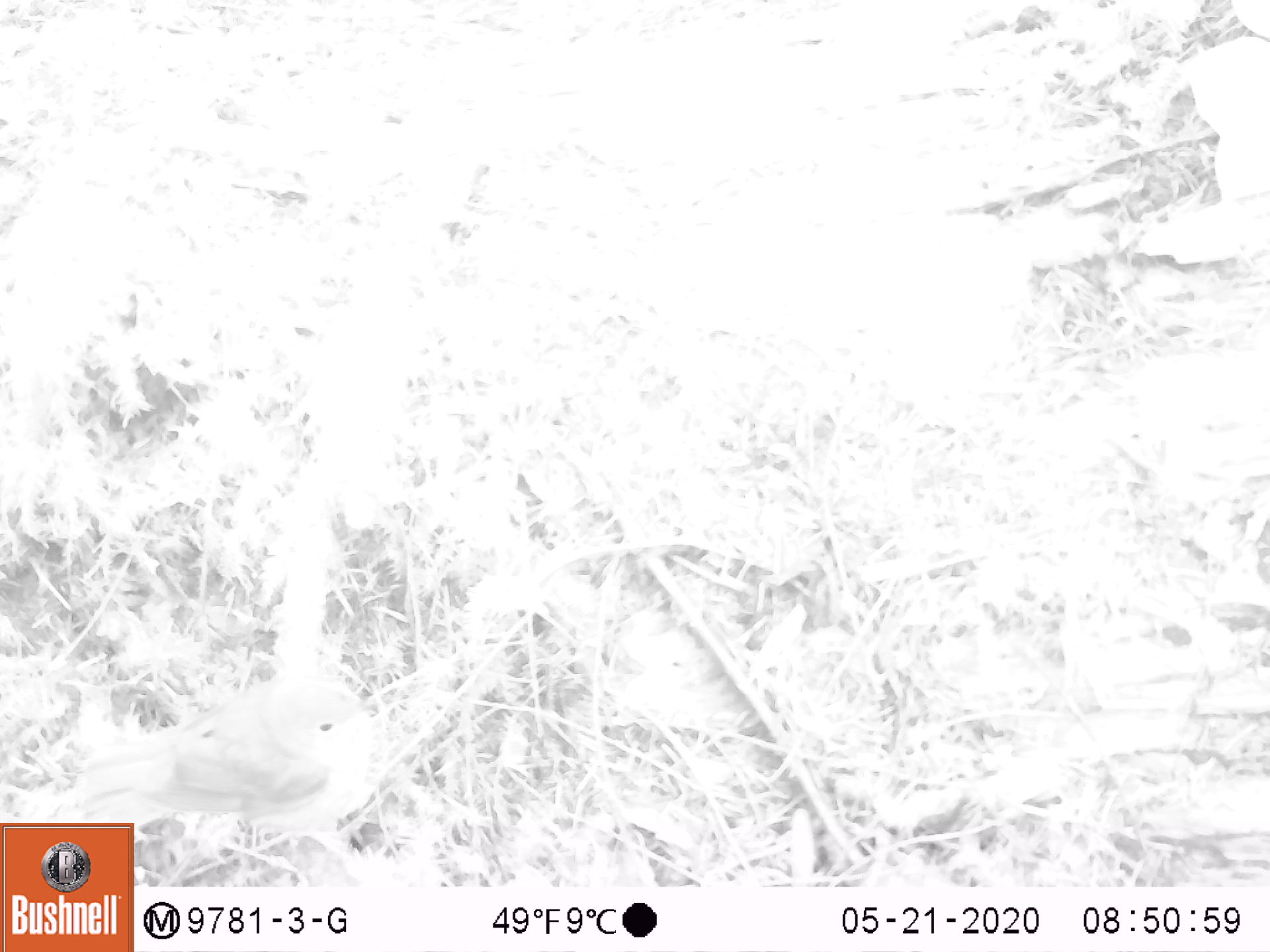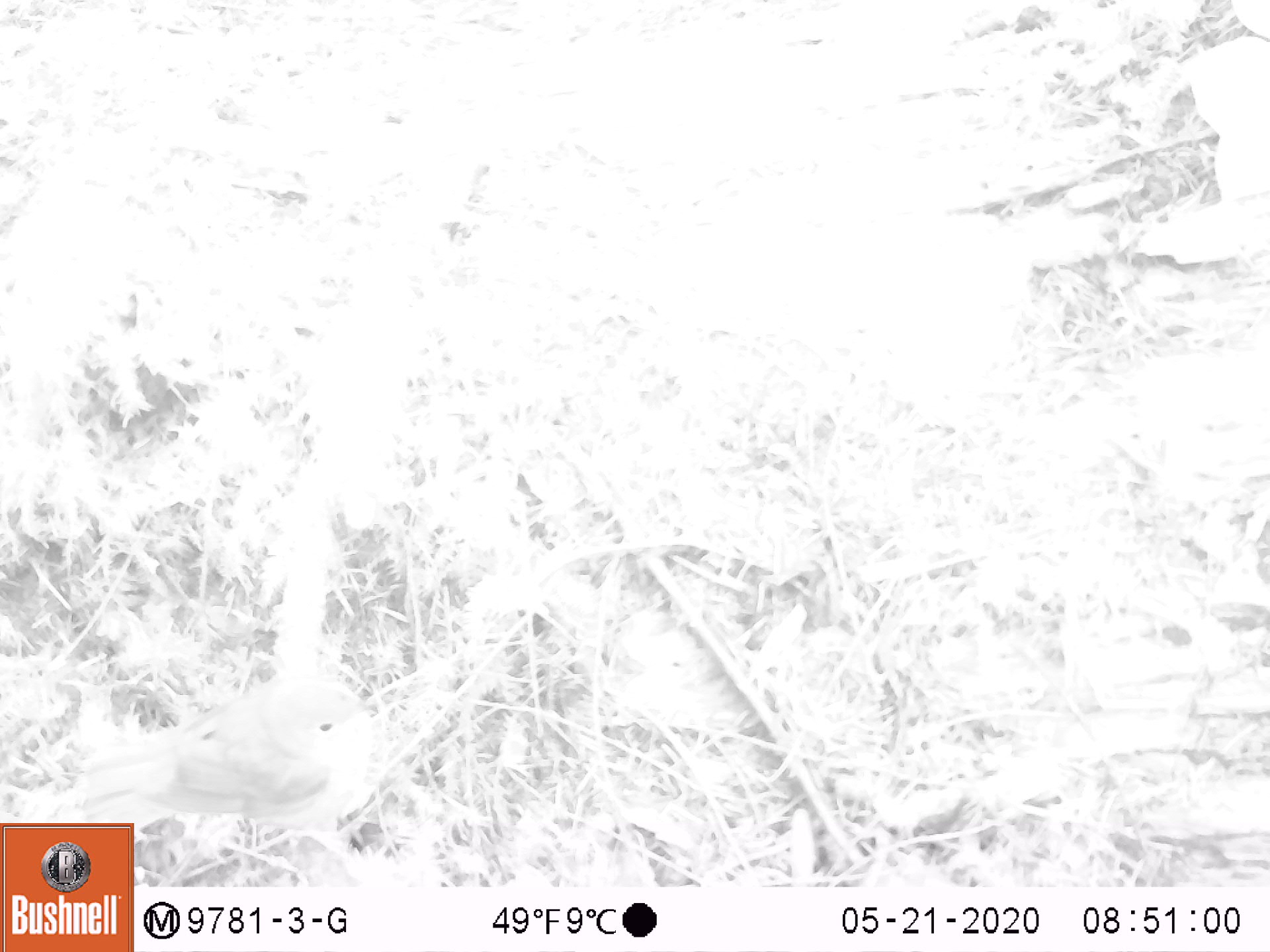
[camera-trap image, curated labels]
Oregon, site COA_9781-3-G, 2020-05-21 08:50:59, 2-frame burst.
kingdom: Animalia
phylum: Chordata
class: Aves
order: Passeriformes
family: Turdidae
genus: Catharus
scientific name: Catharus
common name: brown thrushes and nightingale-thrushes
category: catharus species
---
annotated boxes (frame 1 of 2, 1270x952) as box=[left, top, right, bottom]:
catharus species: box=[68, 654, 400, 819]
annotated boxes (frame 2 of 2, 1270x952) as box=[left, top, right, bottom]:
catharus species: box=[65, 652, 397, 818]